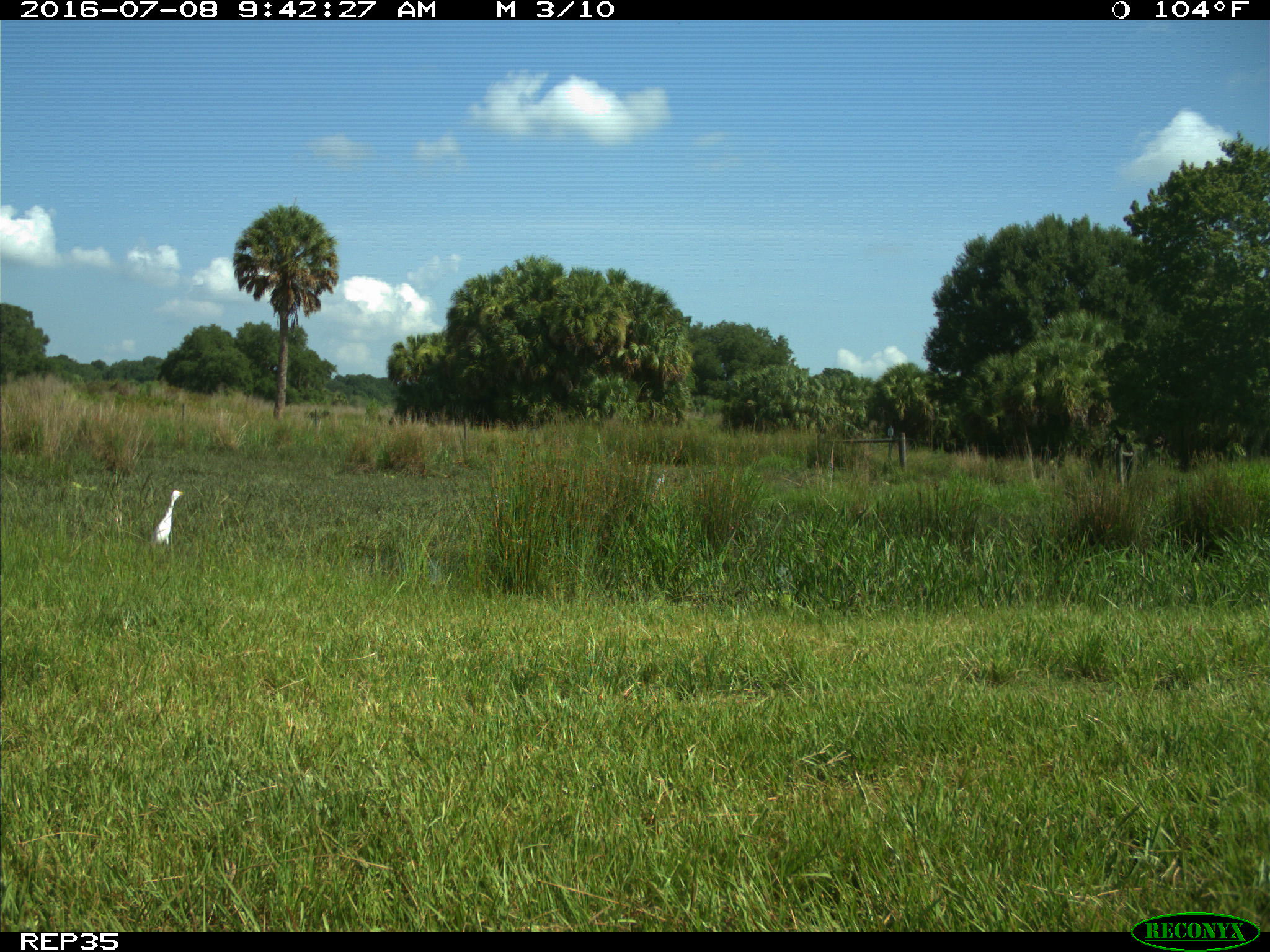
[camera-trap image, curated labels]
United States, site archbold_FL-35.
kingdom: Animalia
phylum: Chordata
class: Mammalia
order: Artiodactyla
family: Bovidae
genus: Bos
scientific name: Bos taurus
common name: domestic cow